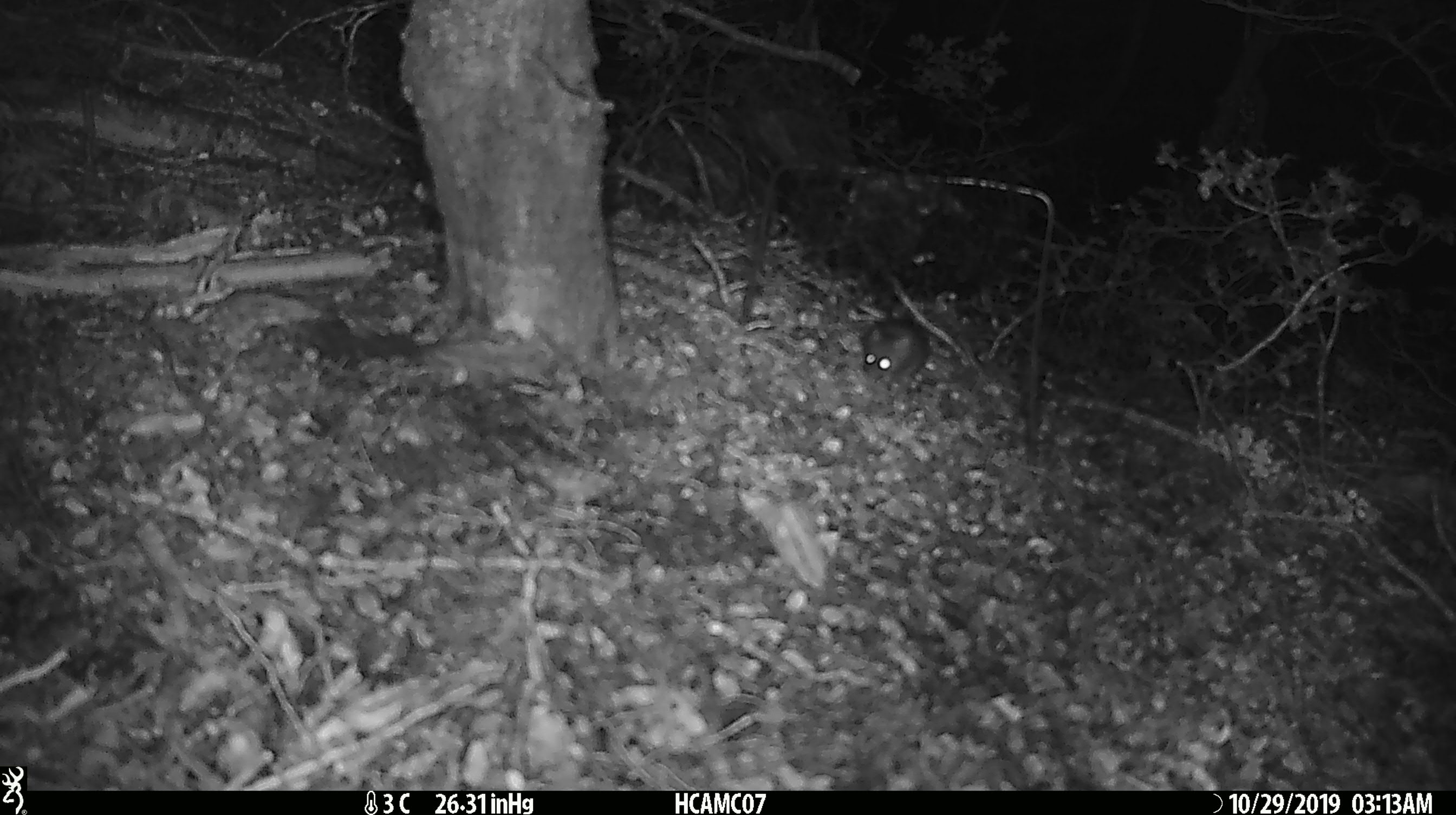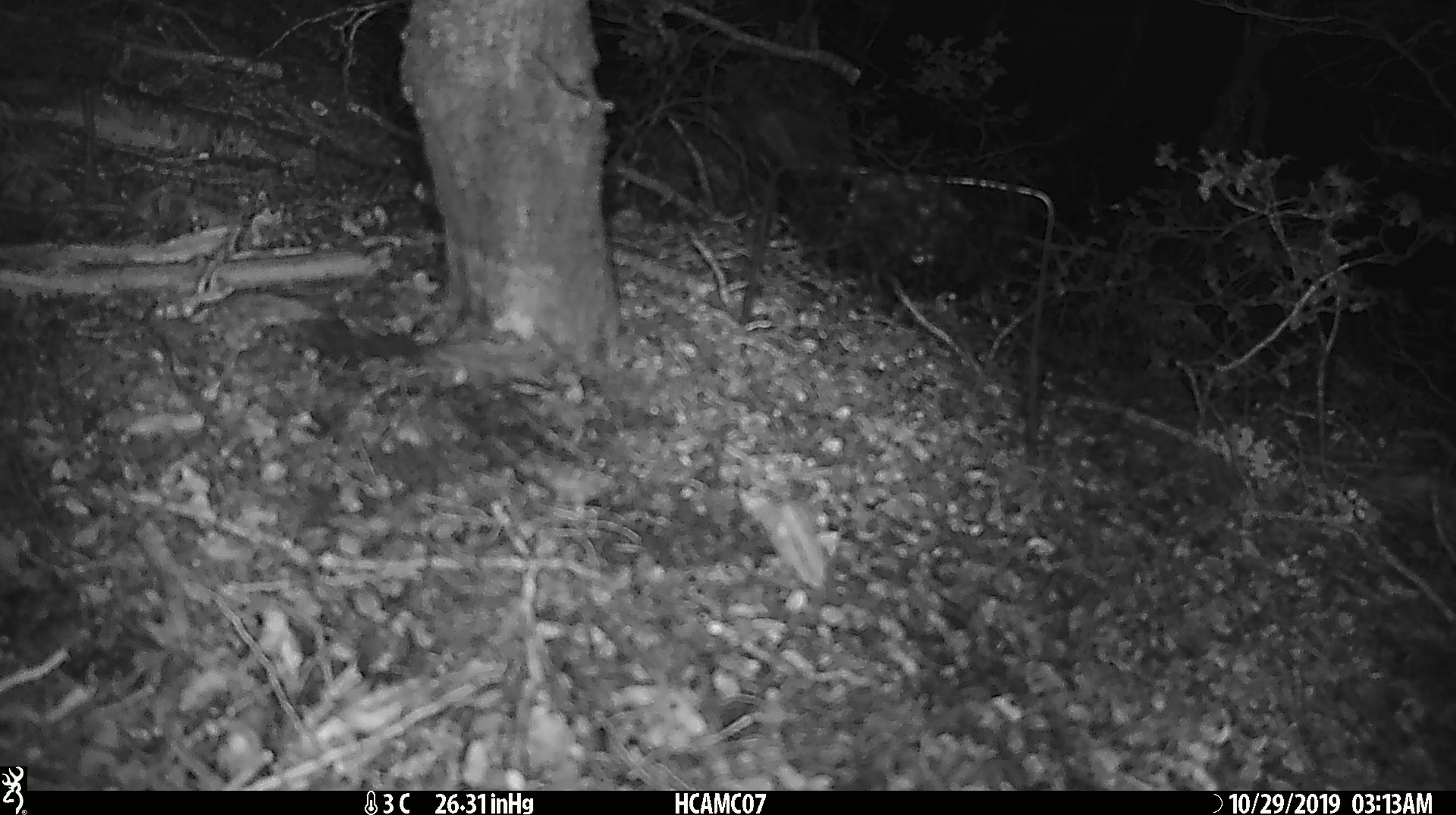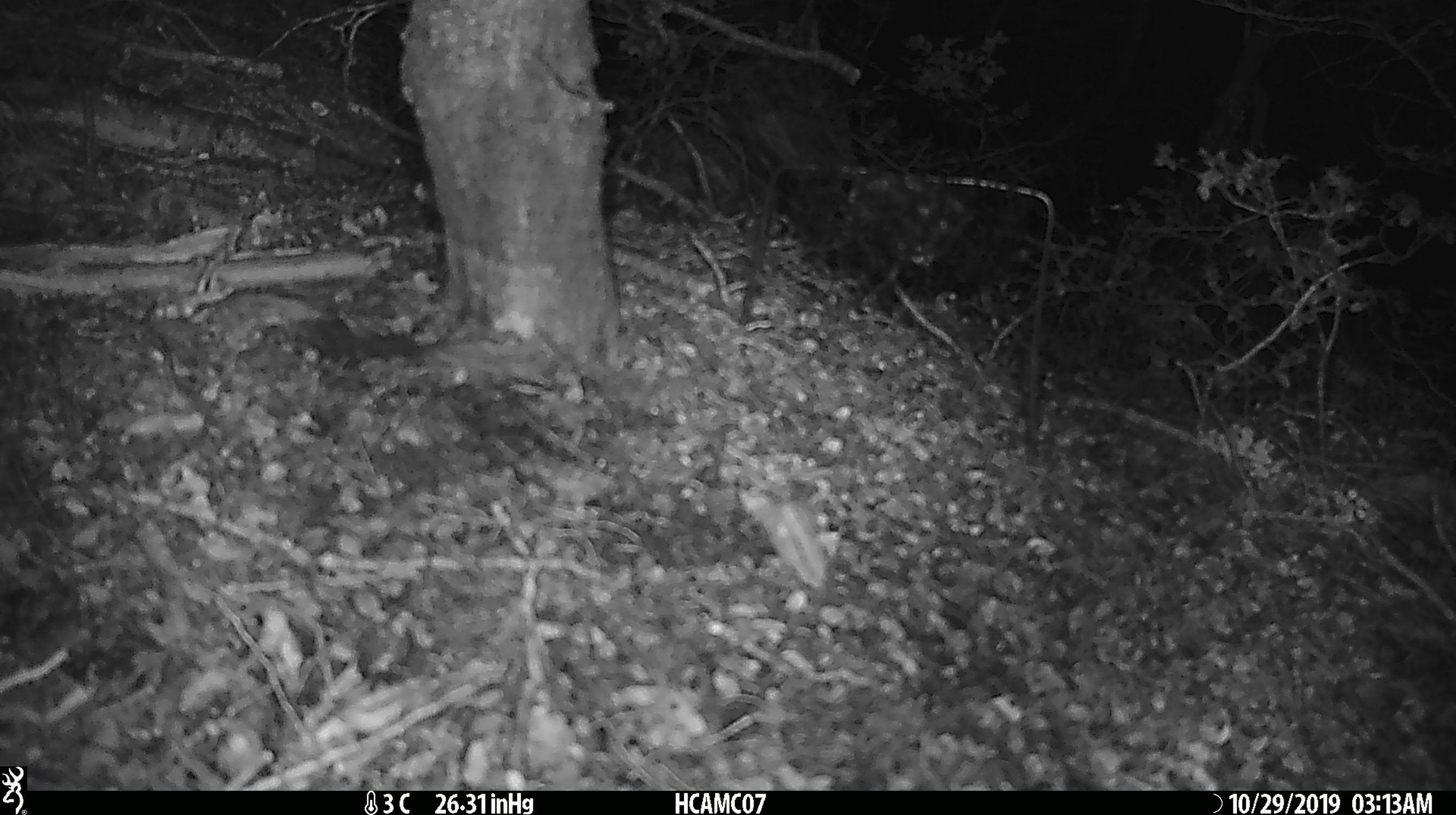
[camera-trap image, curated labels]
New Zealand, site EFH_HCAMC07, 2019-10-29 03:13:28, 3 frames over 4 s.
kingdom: Animalia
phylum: Chordata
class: Mammalia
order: Rodentia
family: Muridae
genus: Mus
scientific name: Mus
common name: mouse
Mouse (Mus).